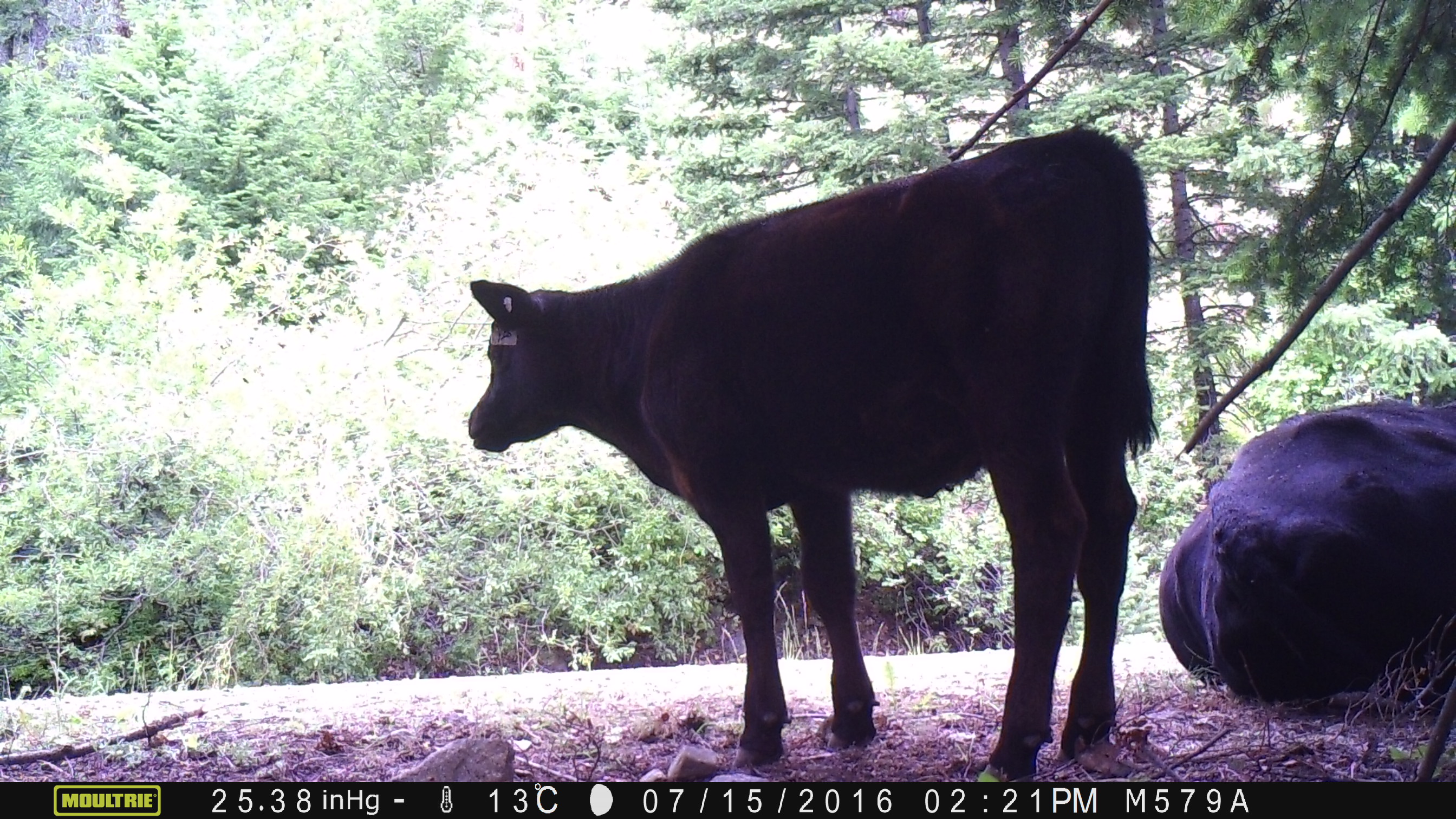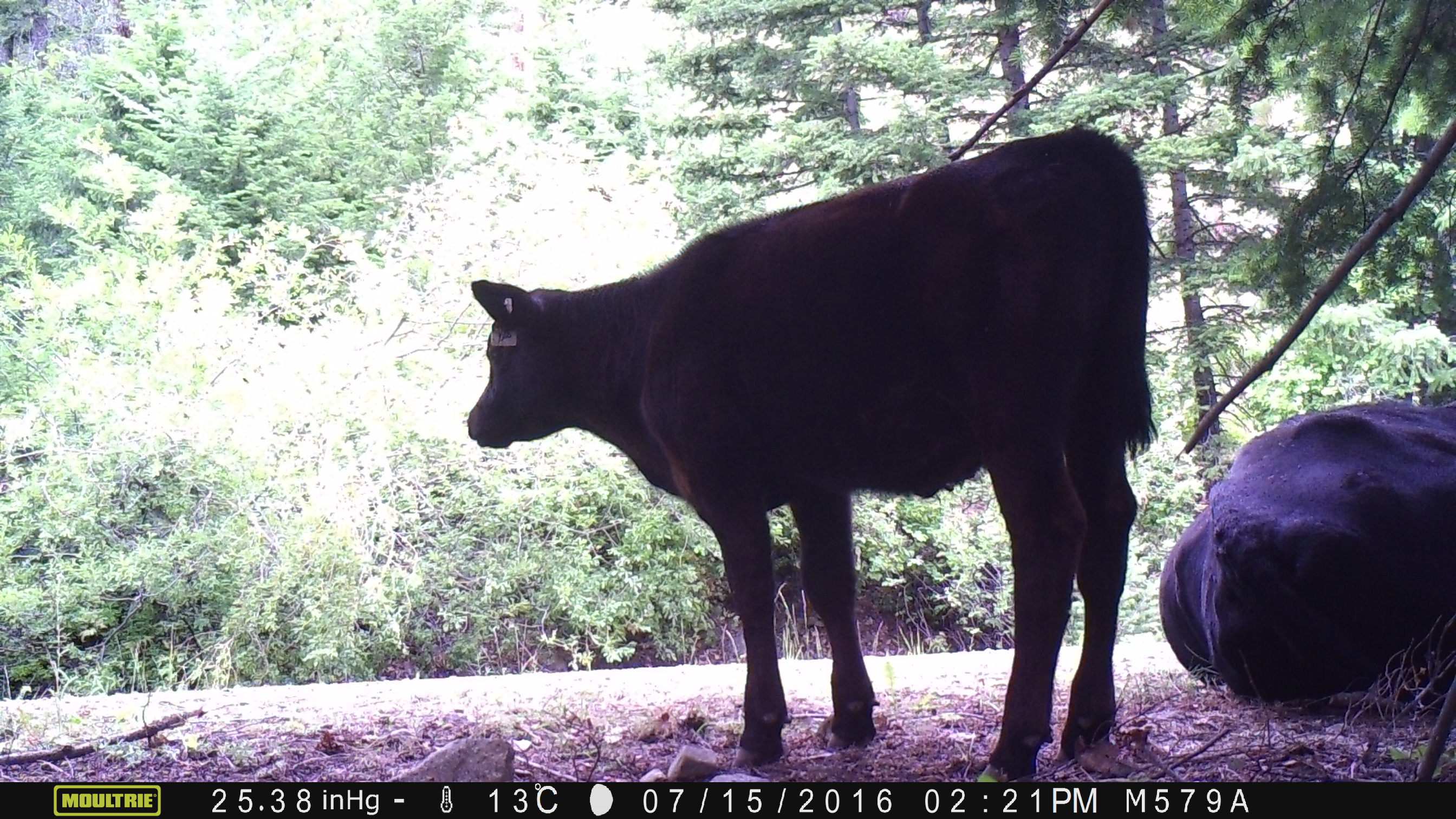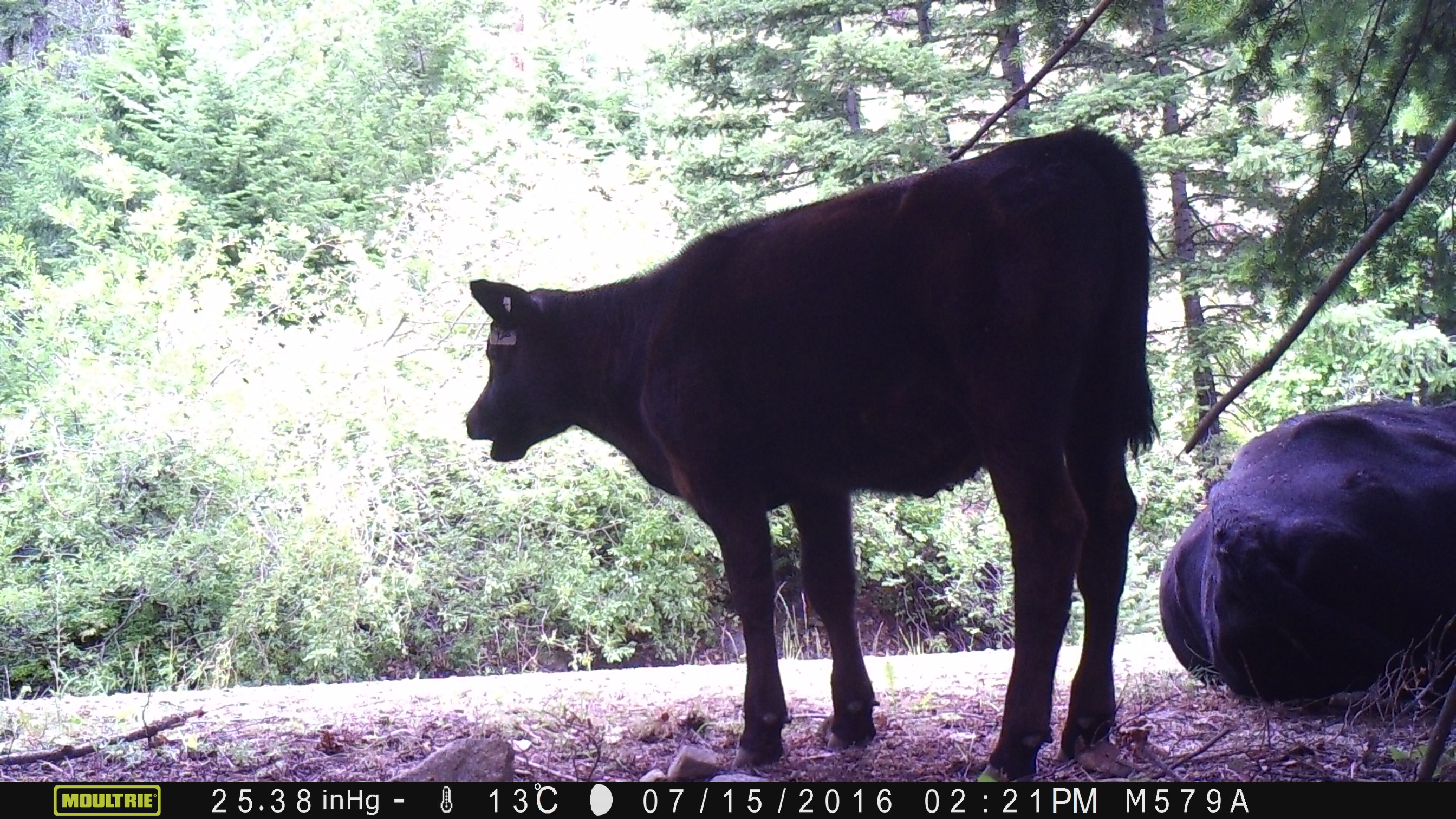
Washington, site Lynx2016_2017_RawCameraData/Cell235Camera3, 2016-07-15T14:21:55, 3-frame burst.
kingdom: Animalia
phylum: Chordata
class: Mammalia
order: Artiodactyla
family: Bovidae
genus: Bos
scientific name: Bos taurus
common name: domestic cattle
Domestic cattle (Bos taurus). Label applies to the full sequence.